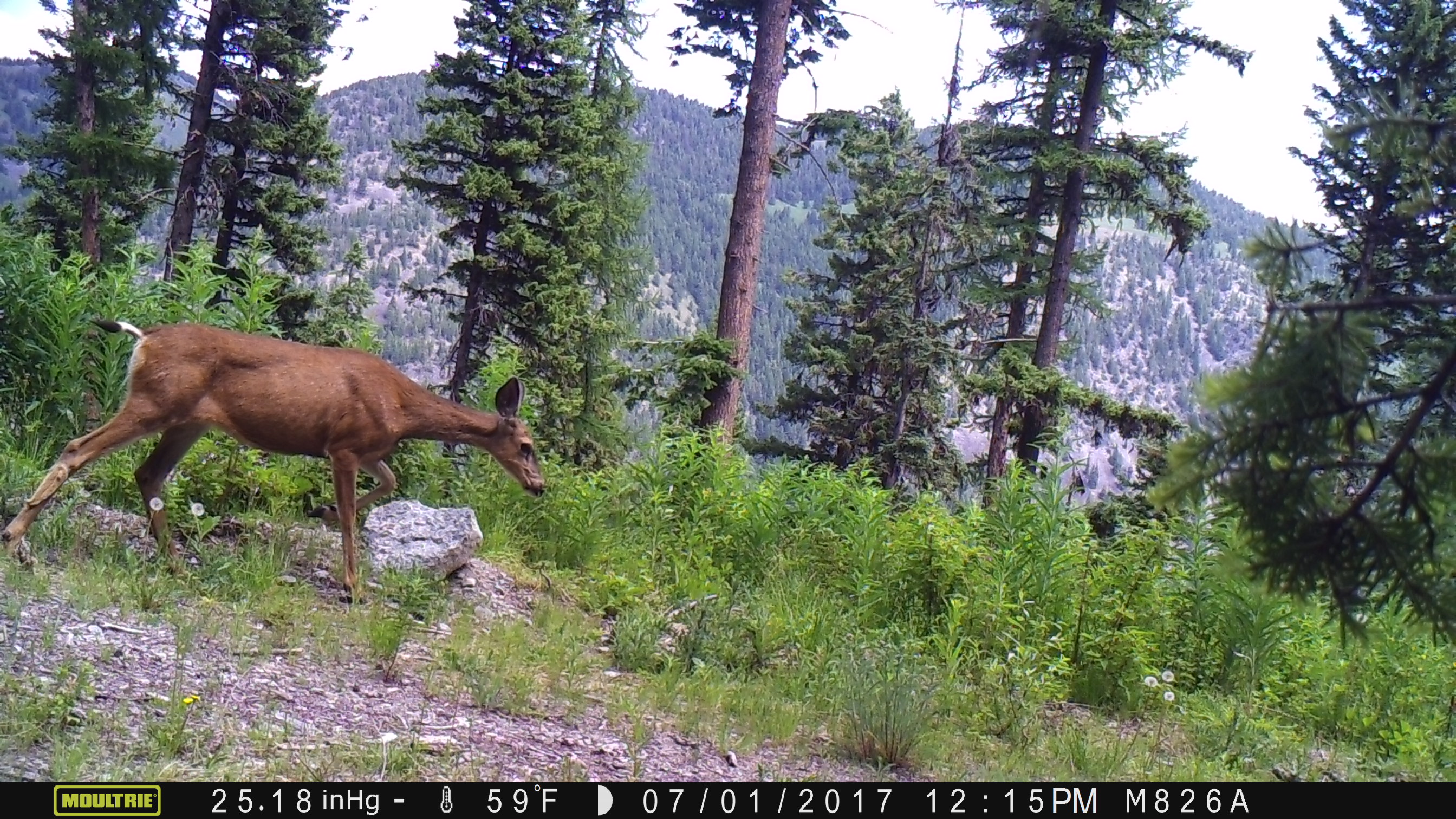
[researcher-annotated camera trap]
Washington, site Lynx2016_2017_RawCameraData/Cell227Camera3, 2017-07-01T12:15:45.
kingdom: Animalia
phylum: Chordata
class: Mammalia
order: Artiodactyla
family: Cervidae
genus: Odocoileus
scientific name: Odocoileus hemionus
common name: mule deer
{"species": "Odocoileus hemionus (mule deer)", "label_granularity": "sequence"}